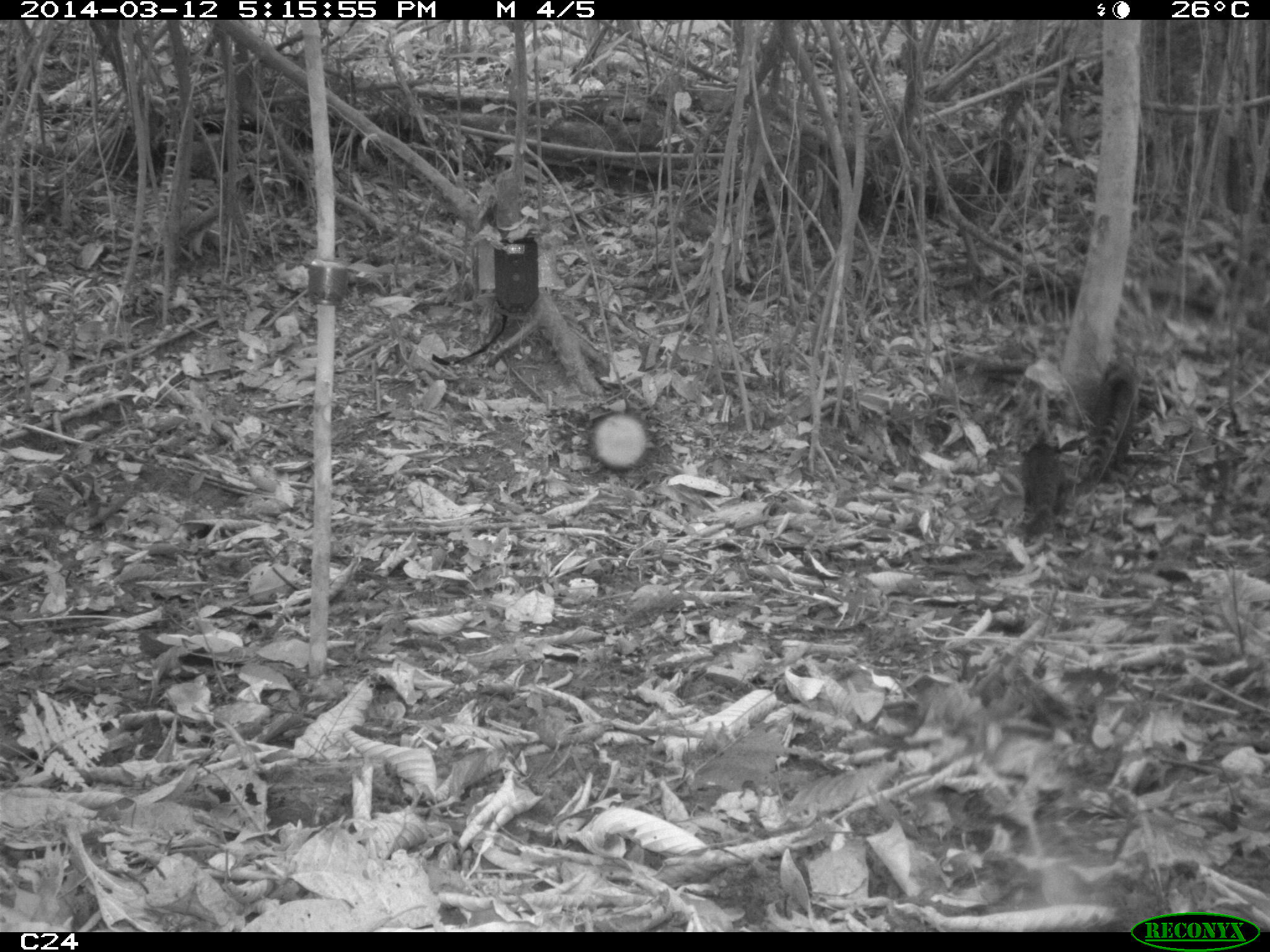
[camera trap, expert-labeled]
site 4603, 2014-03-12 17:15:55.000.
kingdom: Animalia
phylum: Chordata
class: Mammalia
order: Carnivora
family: Procyonidae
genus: Nasua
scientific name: Nasua nasua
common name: south american coati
Nasua nasua (south american coati), count 4.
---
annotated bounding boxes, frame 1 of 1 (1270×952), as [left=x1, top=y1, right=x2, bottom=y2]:
nasua nasua: [left=1076, top=352, right=1146, bottom=496]; [left=1012, top=435, right=1073, bottom=547]